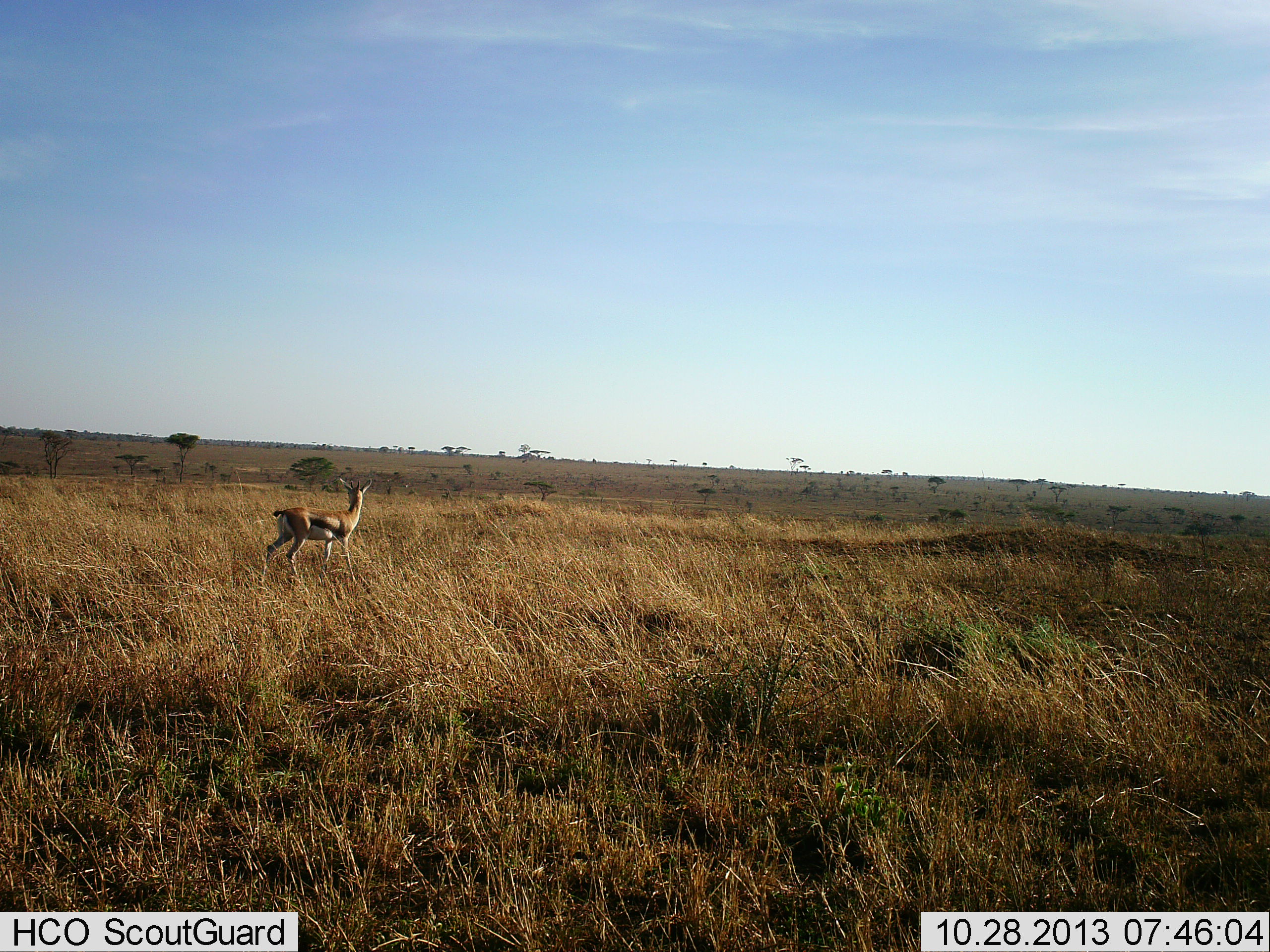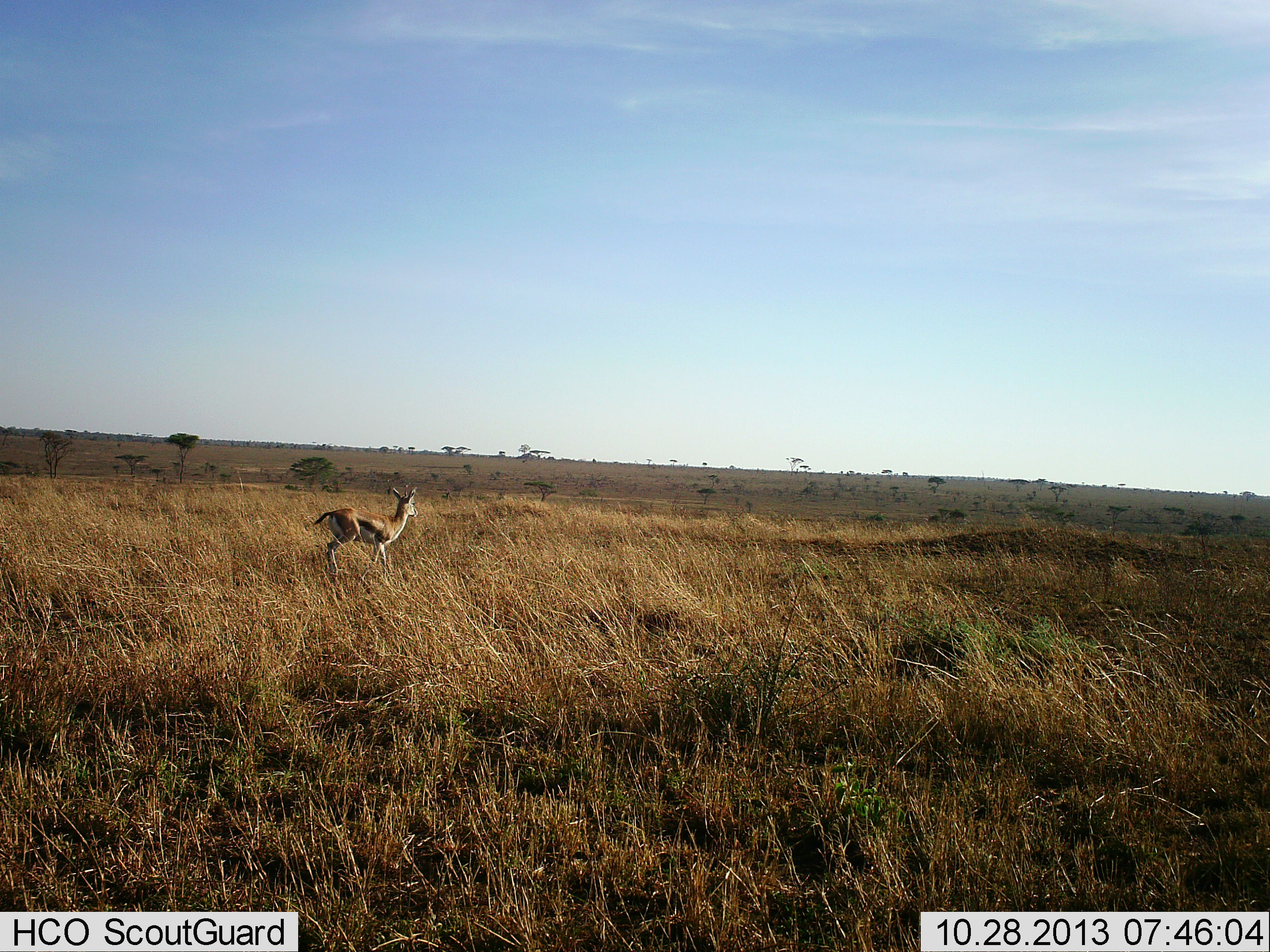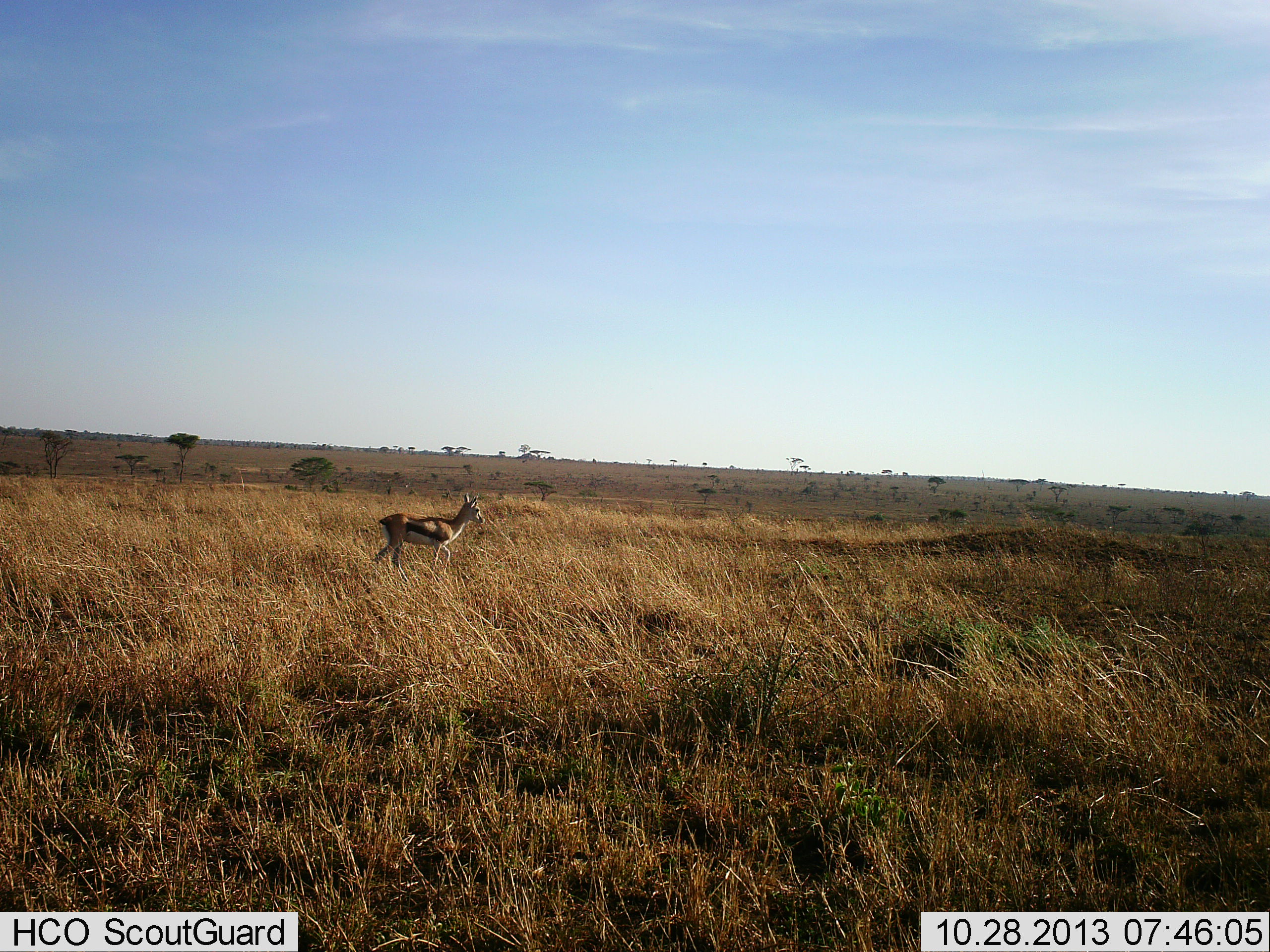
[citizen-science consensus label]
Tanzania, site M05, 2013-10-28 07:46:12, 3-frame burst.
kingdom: Animalia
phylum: Chordata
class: Mammalia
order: Artiodactyla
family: Bovidae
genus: Eudorcas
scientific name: Eudorcas thomsonii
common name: thomson's gazelle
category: gazellethomsons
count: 1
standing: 16%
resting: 0%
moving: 84%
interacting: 0%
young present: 0%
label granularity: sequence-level